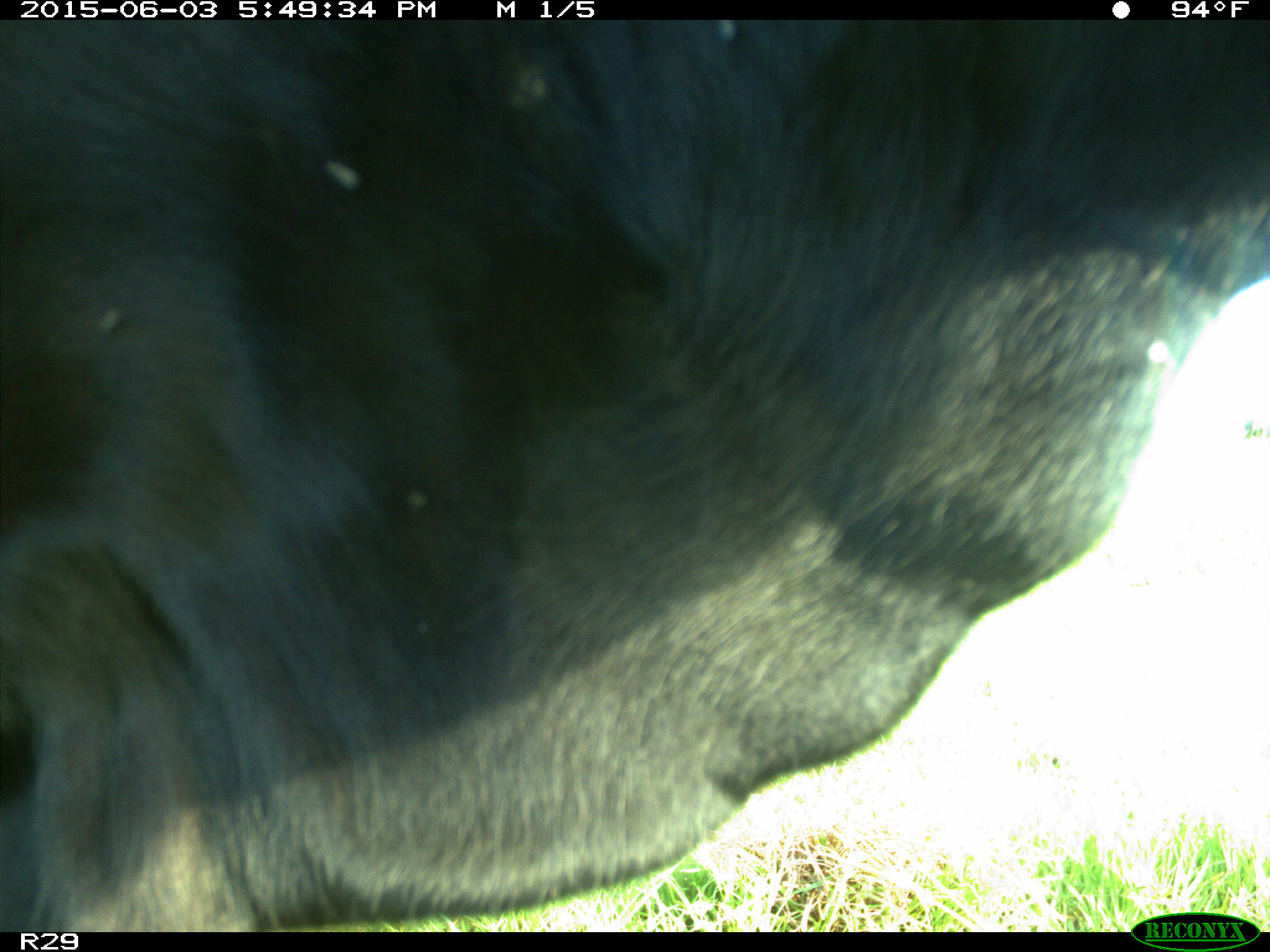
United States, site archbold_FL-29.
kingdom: Animalia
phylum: Chordata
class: Mammalia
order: Artiodactyla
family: Bovidae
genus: Bos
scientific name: Bos taurus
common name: domestic cow